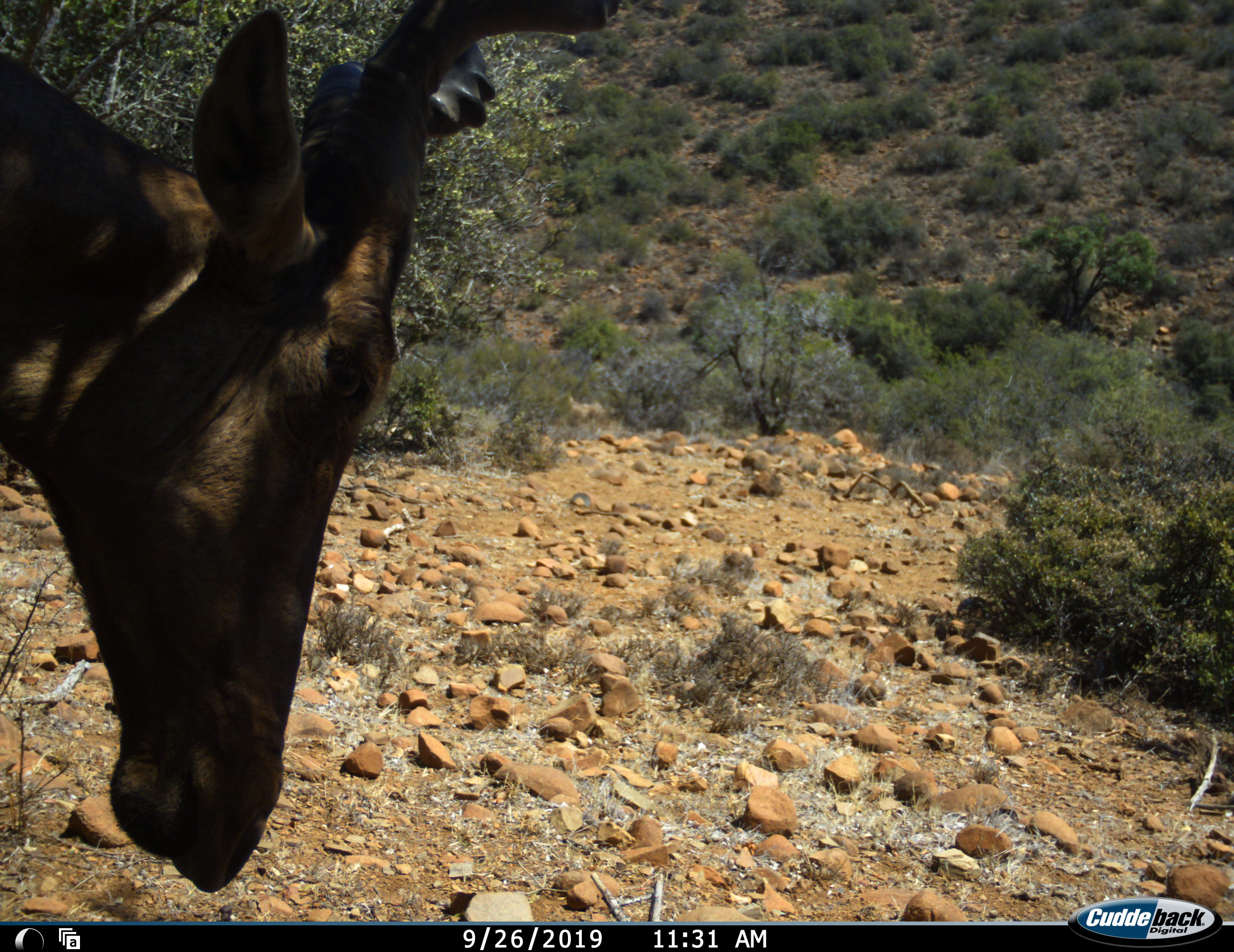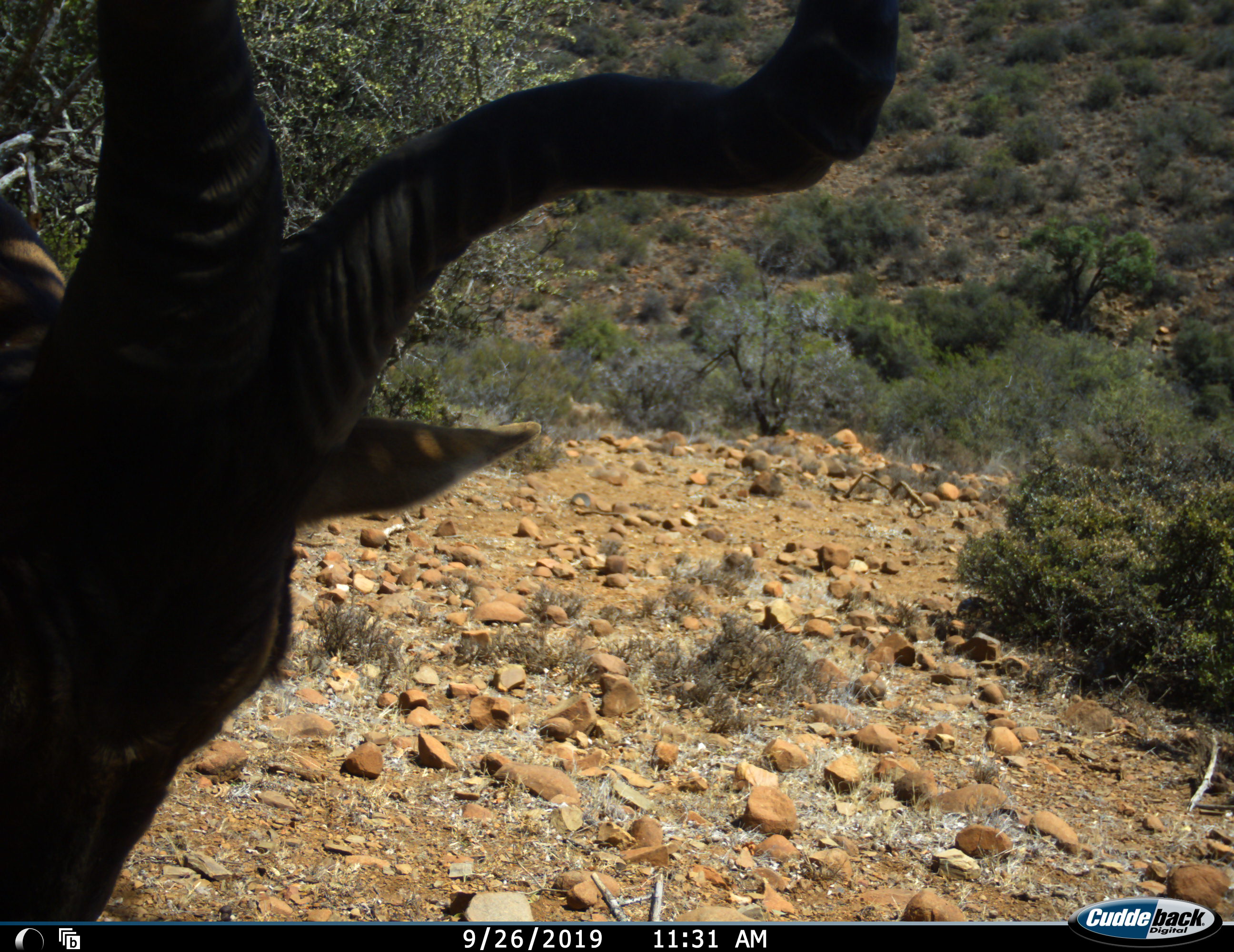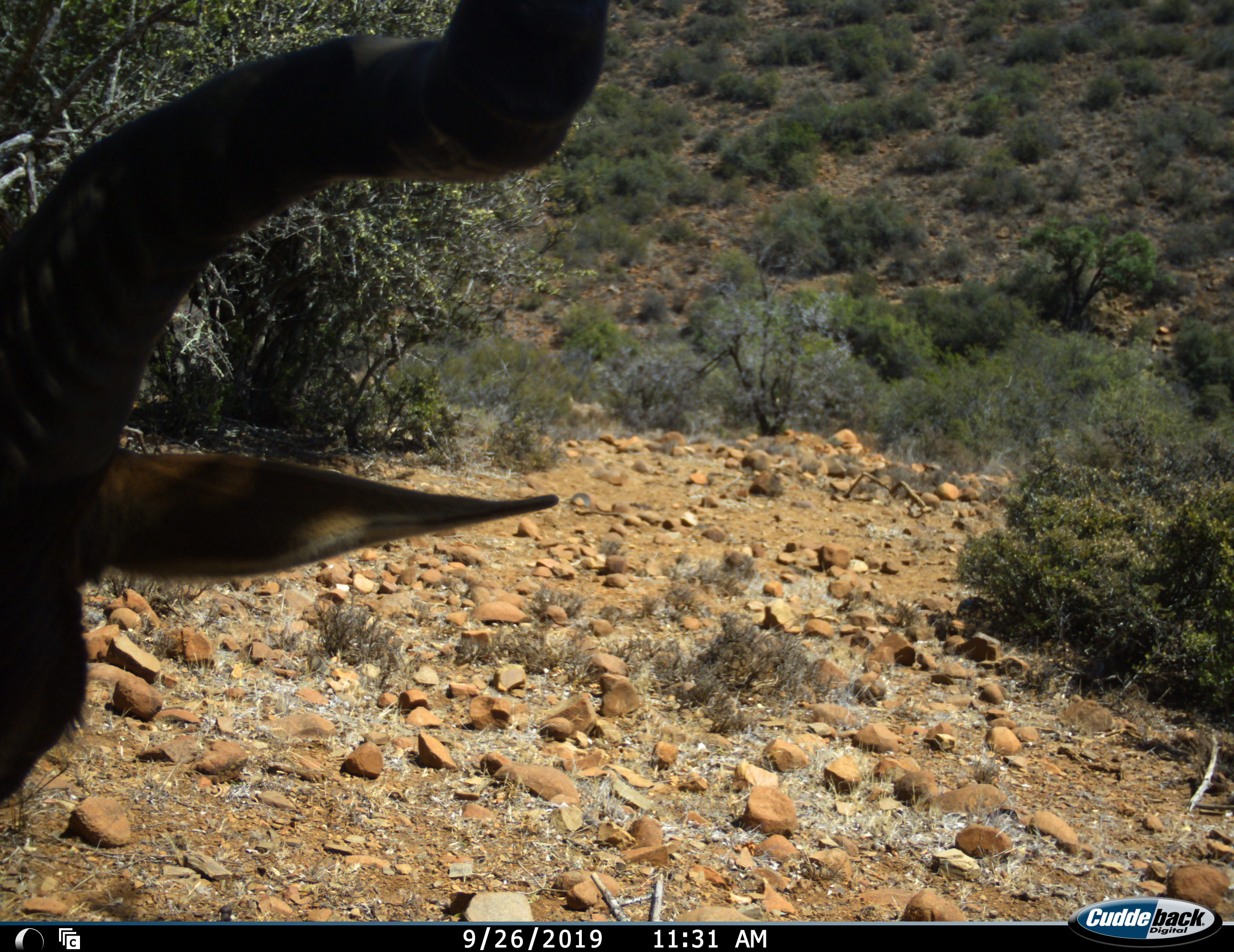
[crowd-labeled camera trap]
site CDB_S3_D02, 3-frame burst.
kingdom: Animalia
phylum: Chordata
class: Mammalia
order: Artiodactyla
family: Bovidae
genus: Alcelaphus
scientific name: Alcelaphus buselaphus caama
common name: red hartebeest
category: hartebeestred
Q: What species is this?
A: Hartebeestred (red hartebeest) (Alcelaphus buselaphus caama).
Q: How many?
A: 1.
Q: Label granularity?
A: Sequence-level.